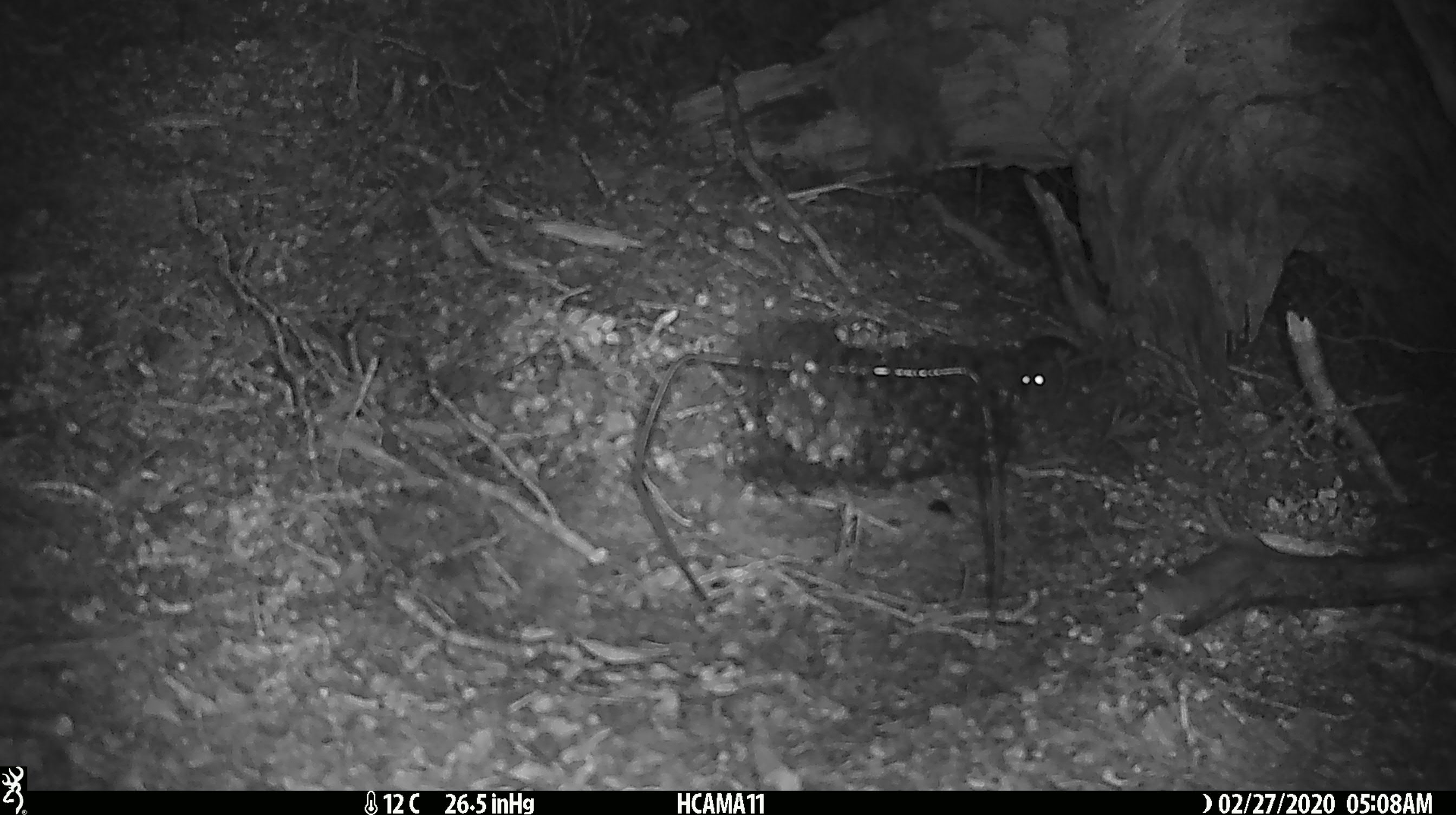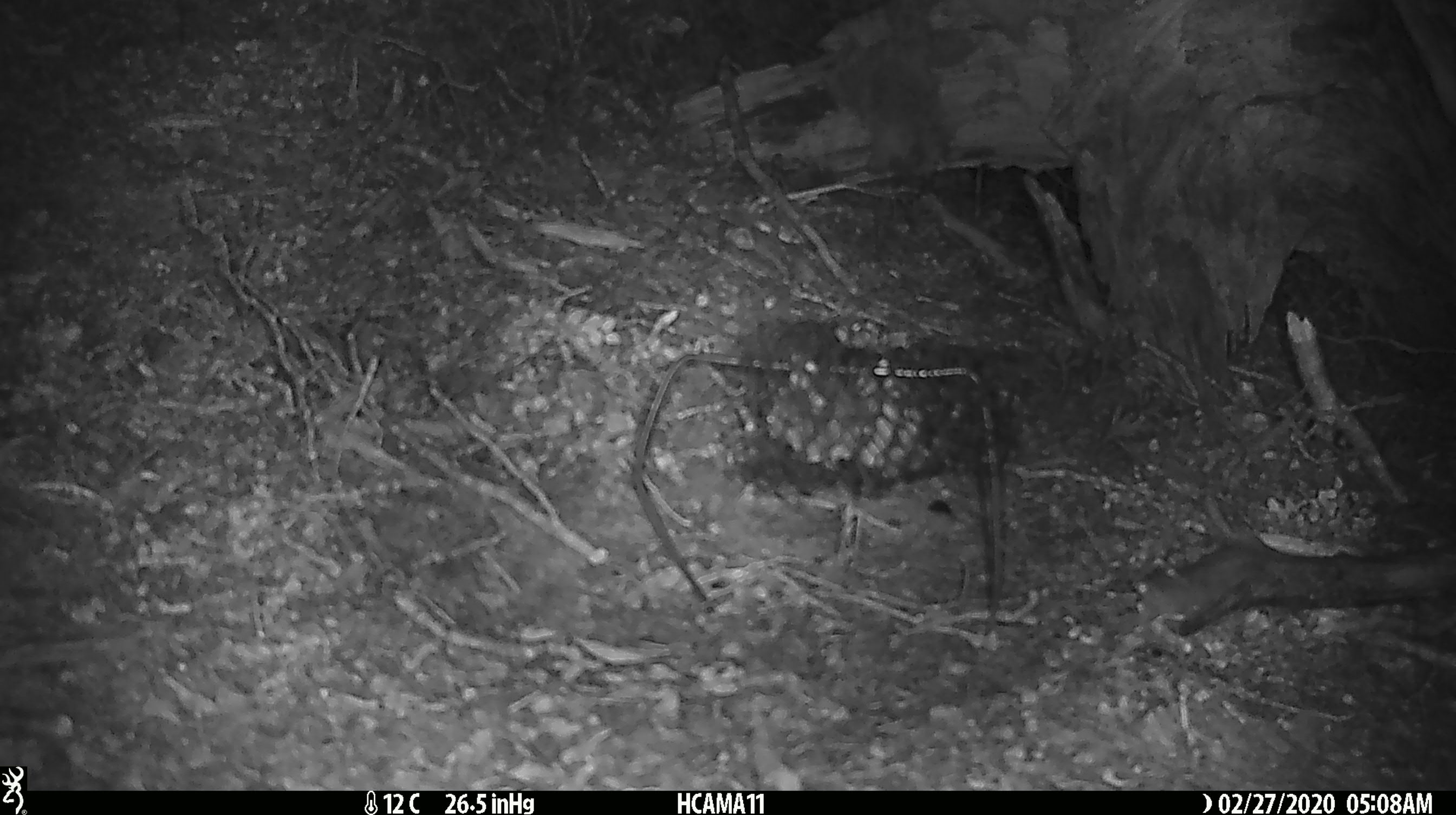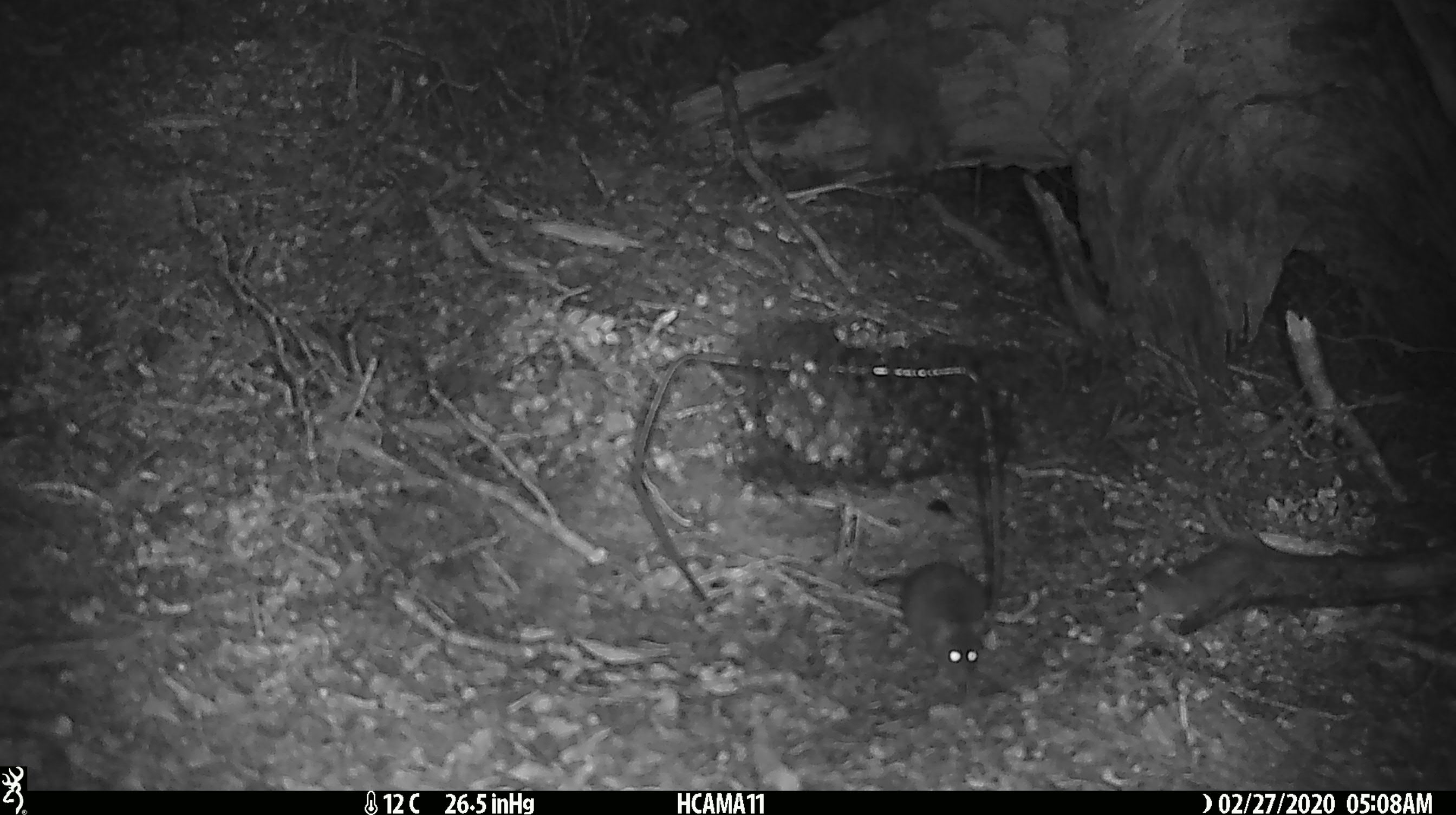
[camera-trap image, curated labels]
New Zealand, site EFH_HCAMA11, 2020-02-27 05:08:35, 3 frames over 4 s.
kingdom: Animalia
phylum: Chordata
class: Mammalia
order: Rodentia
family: Muridae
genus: Mus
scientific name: Mus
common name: mouse